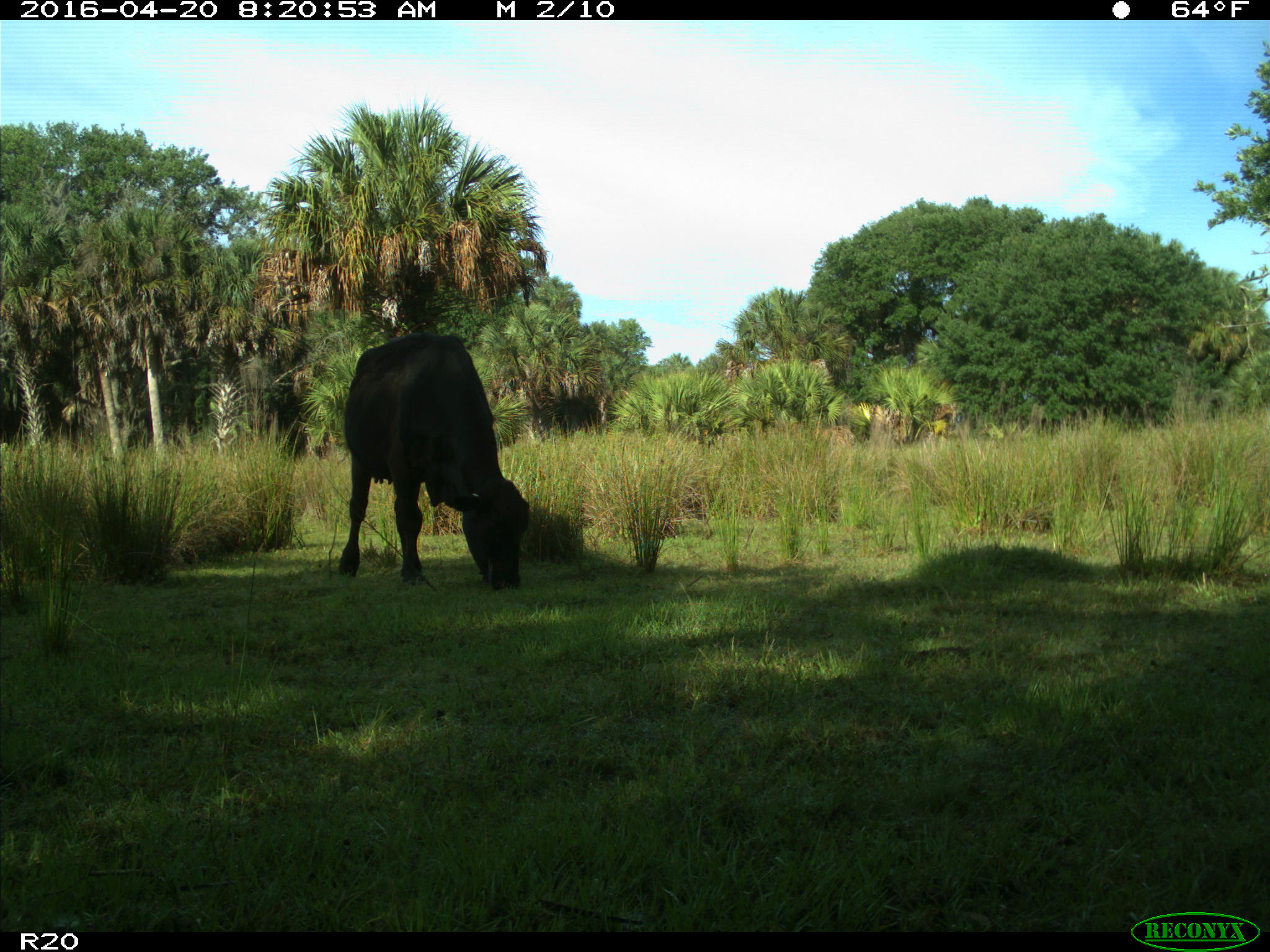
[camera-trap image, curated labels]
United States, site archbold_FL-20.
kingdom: Animalia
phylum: Chordata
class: Mammalia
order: Artiodactyla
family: Bovidae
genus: Bos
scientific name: Bos taurus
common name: domestic cow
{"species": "Bos taurus (domestic cow)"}